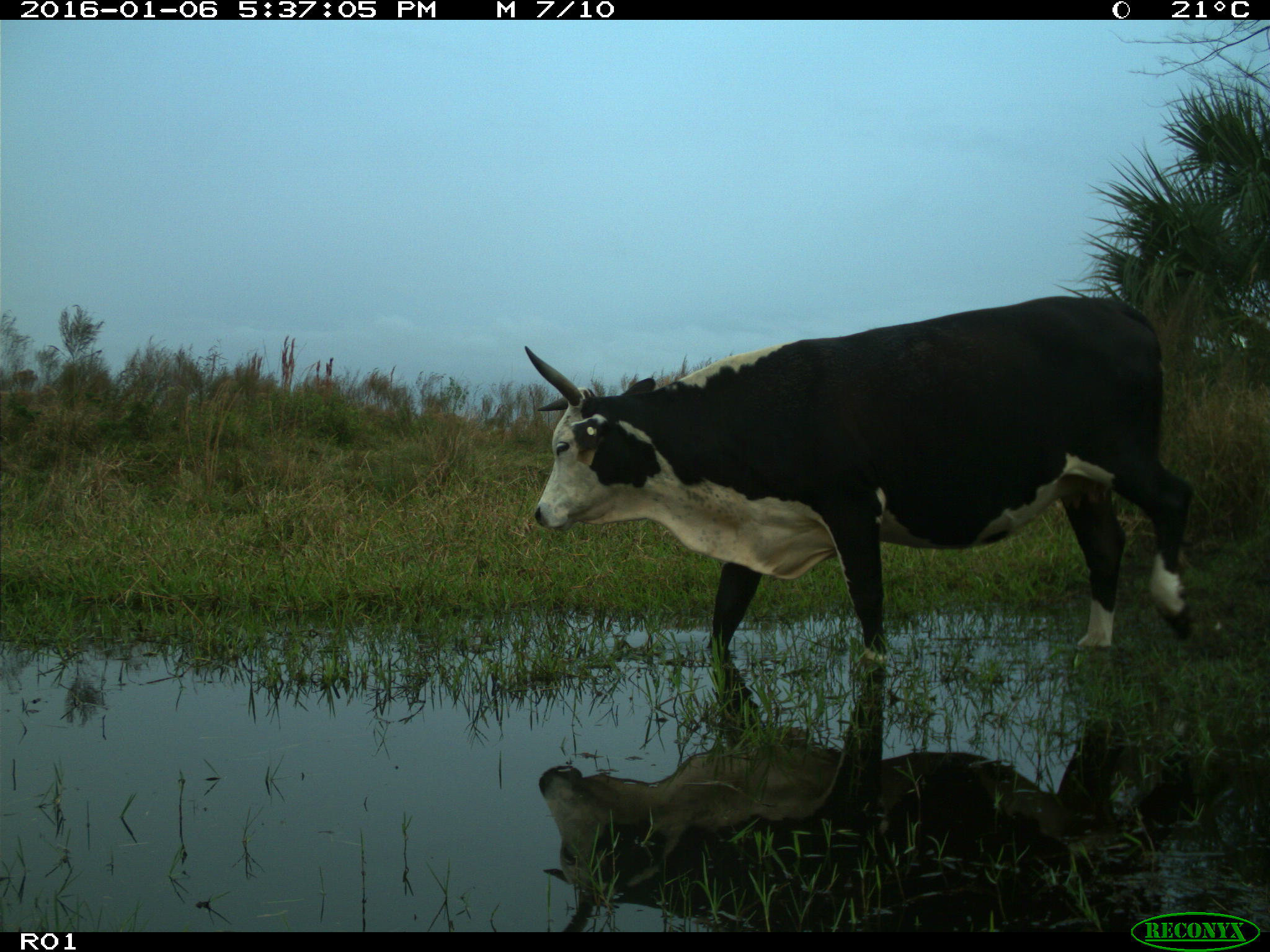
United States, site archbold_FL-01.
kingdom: Animalia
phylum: Chordata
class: Mammalia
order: Artiodactyla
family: Bovidae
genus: Bos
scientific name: Bos taurus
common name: domestic cow